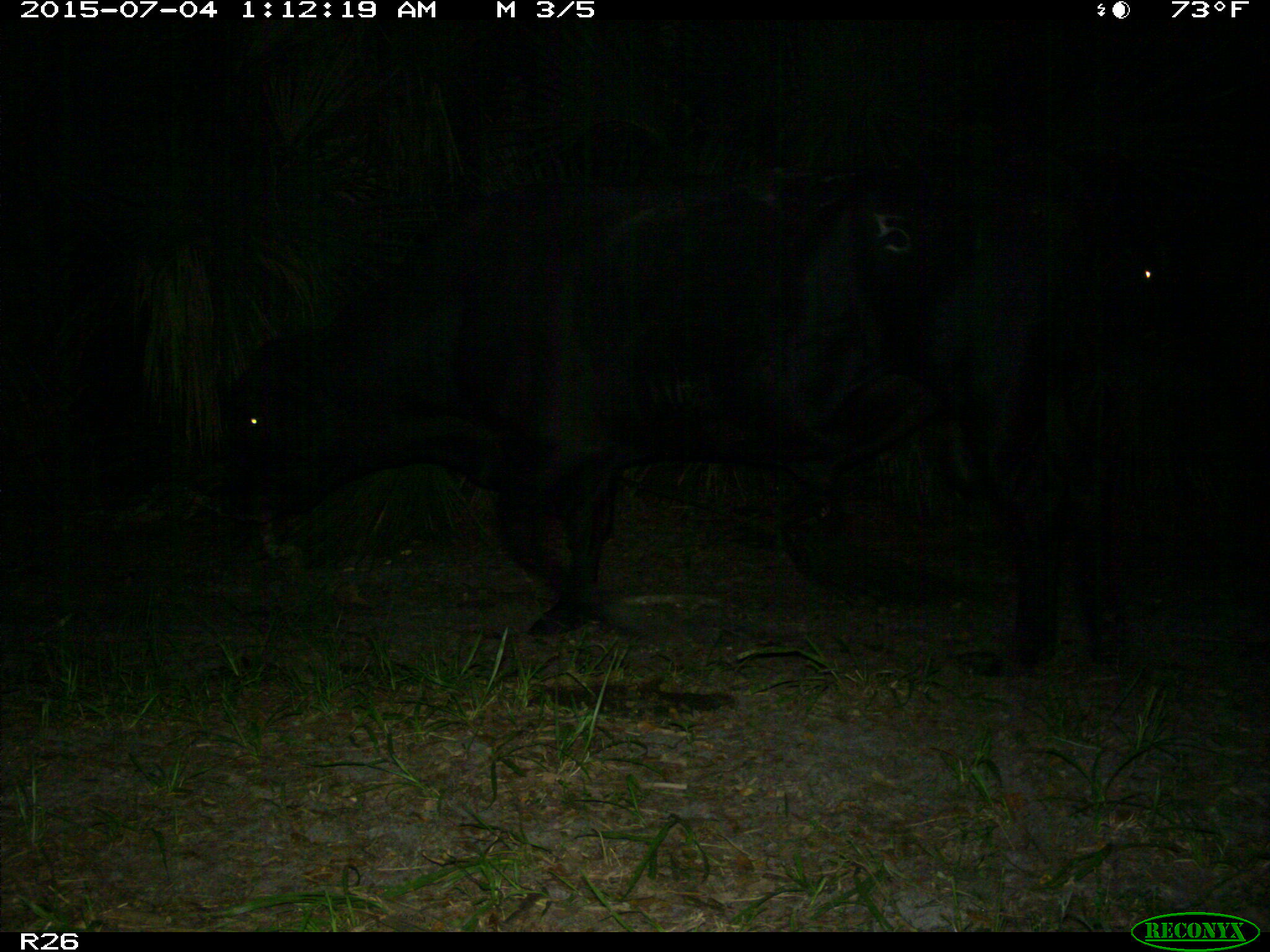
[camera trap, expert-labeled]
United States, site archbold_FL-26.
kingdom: Animalia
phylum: Chordata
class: Mammalia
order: Artiodactyla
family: Bovidae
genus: Bos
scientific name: Bos taurus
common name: domestic cow